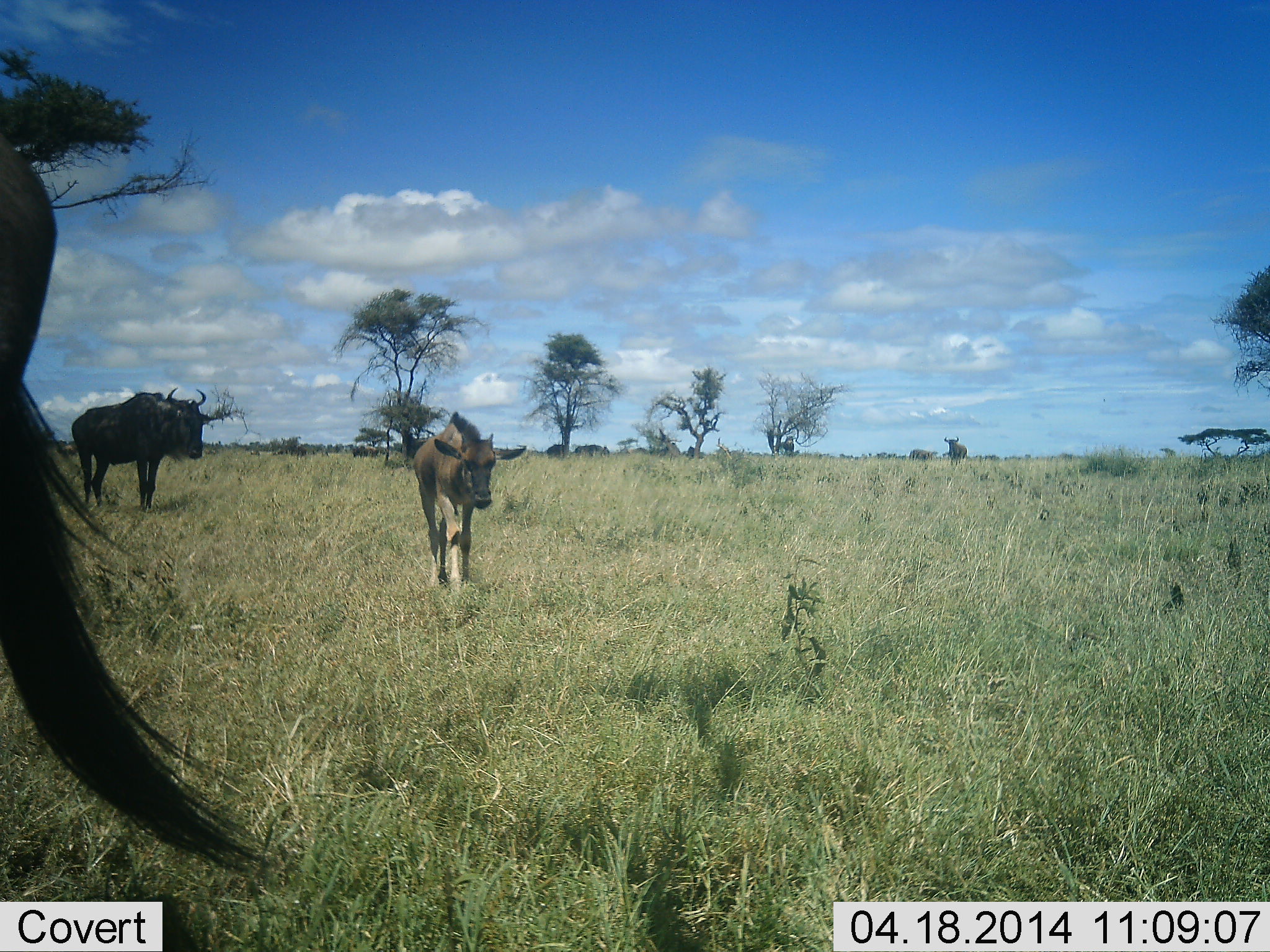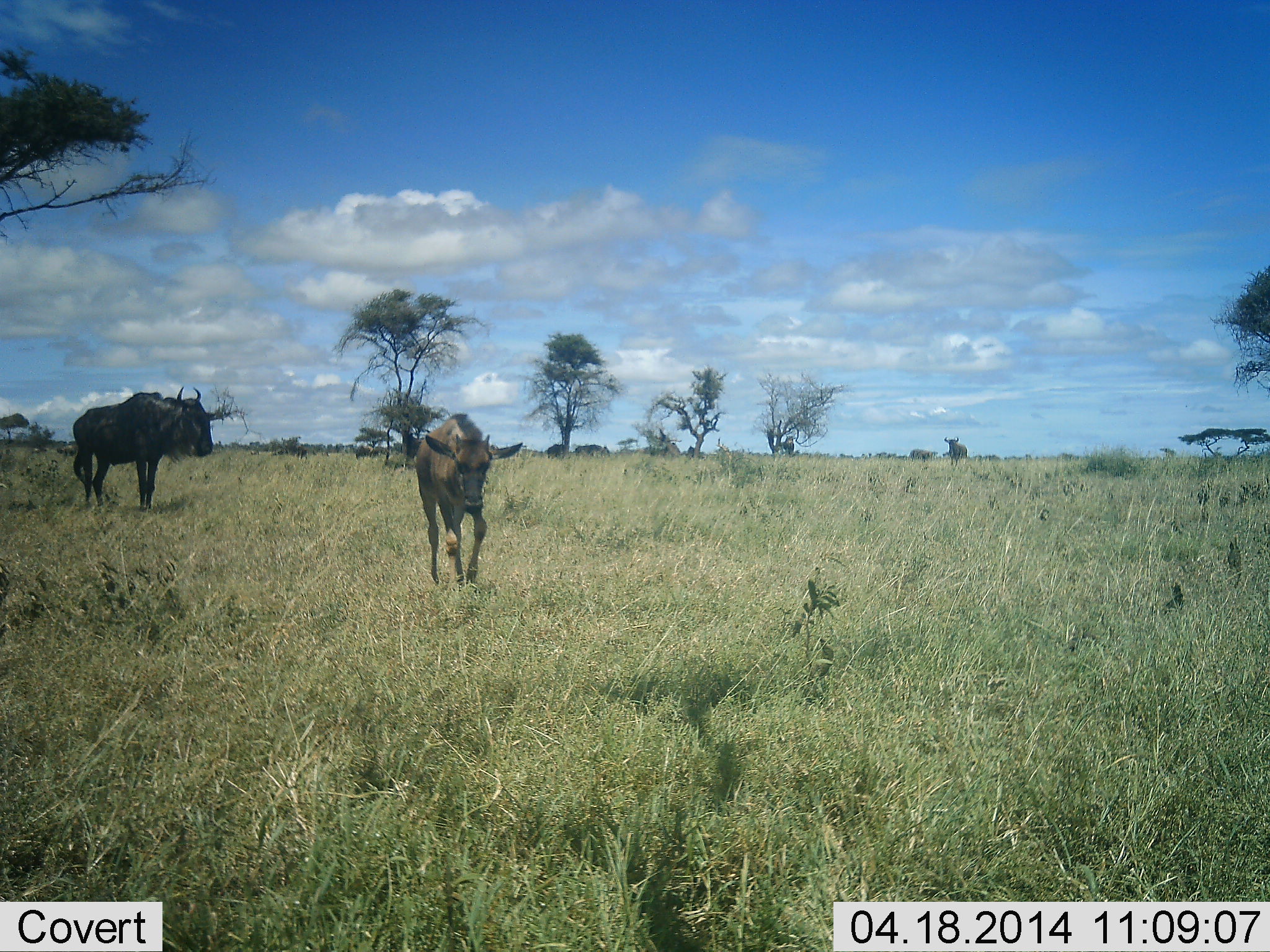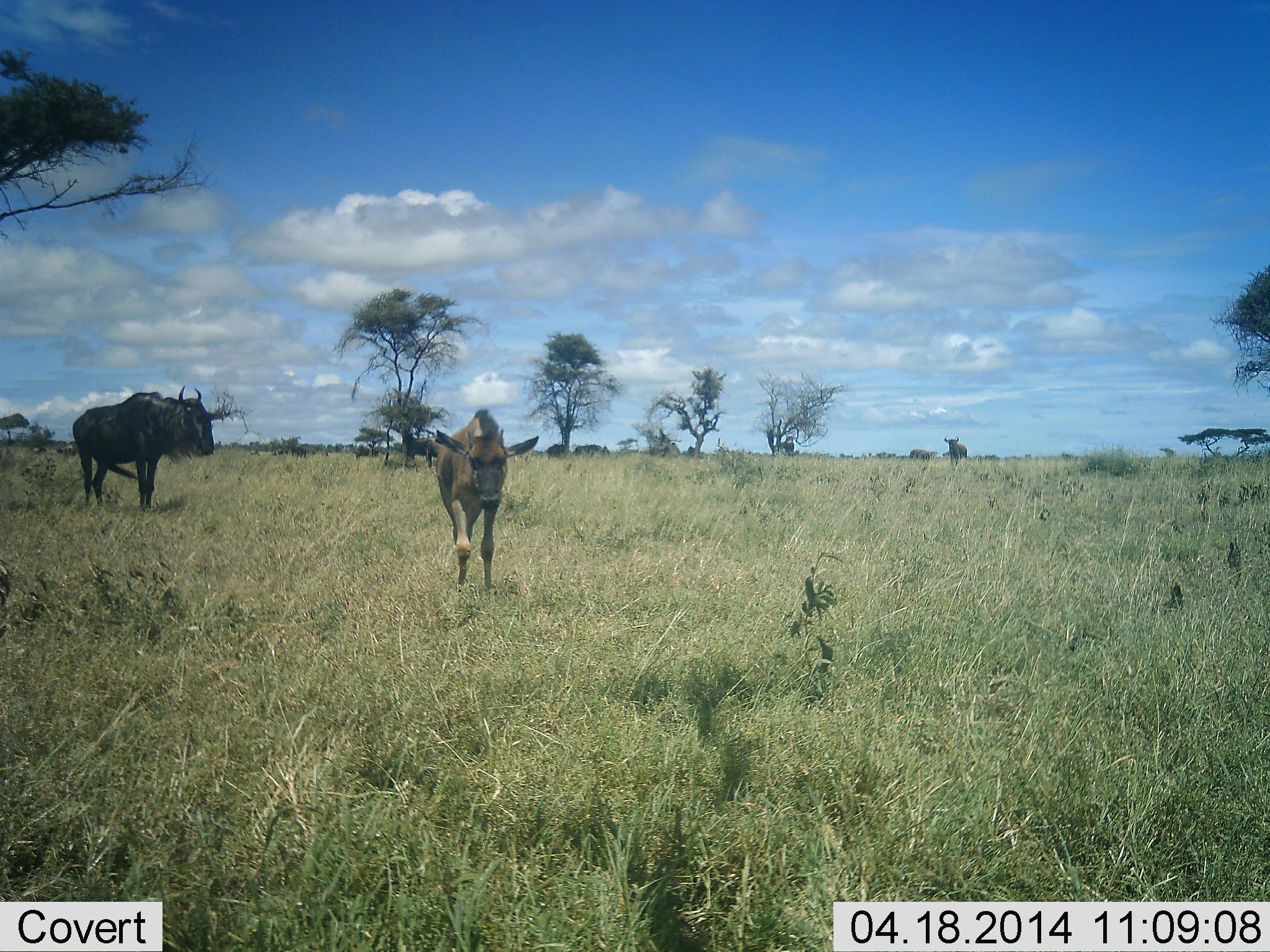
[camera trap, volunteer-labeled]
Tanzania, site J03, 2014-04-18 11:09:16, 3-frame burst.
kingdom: Animalia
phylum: Chordata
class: Mammalia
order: Artiodactyla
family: Bovidae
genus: Connochaetes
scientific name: Connochaetes taurinus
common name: blue wildebeest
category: wildebeest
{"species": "wildebeest (blue wildebeest) (Connochaetes taurinus)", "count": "3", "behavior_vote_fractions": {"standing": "60%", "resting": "10%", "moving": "80%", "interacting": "0%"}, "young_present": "70%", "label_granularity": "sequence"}